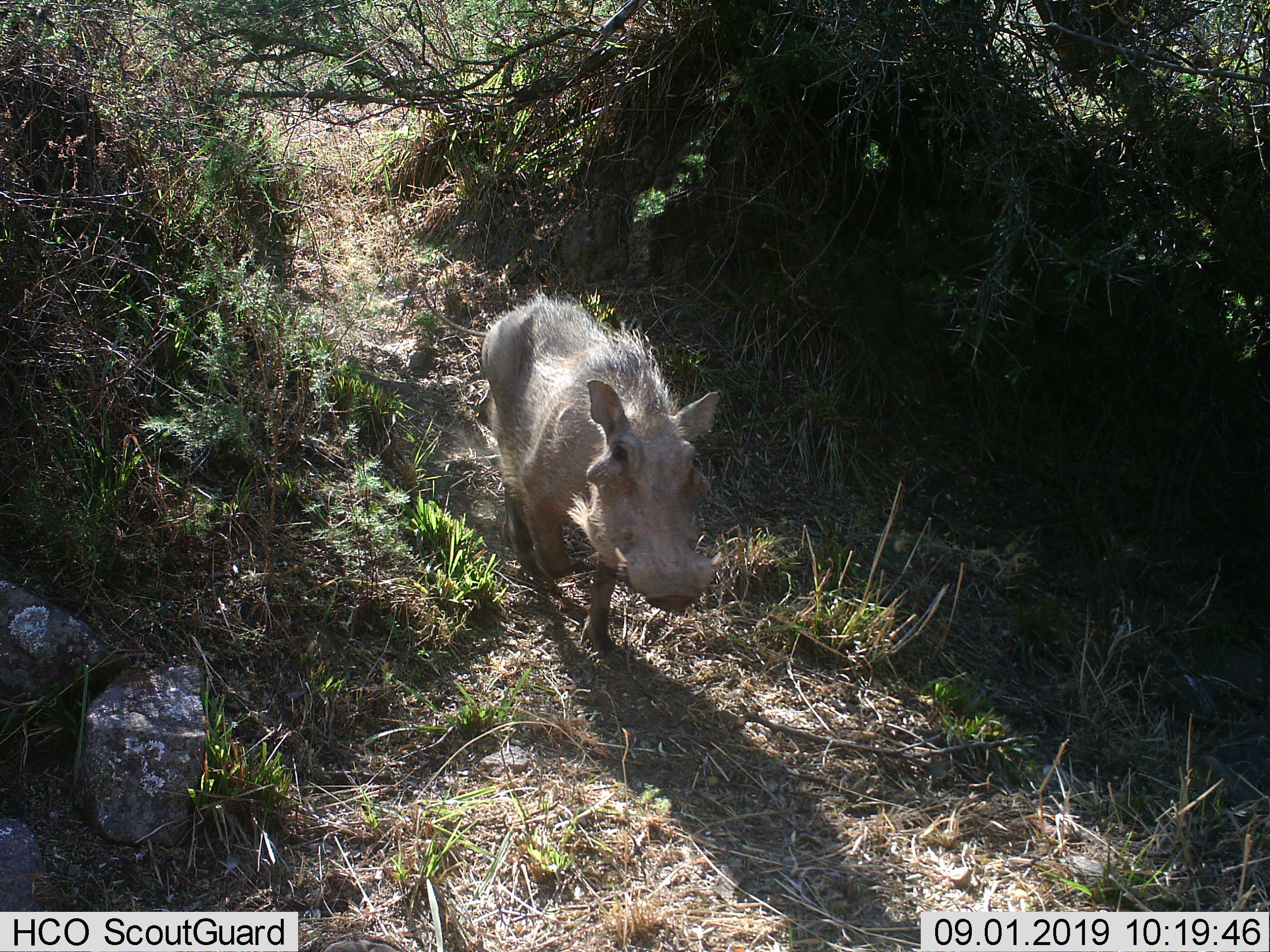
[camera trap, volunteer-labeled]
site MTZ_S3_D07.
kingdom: Animalia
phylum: Chordata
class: Mammalia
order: Artiodactyla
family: Suidae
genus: Phacochoerus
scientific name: Phacochoerus africanus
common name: warthog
Warthog (Phacochoerus africanus), count 1. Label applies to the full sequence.